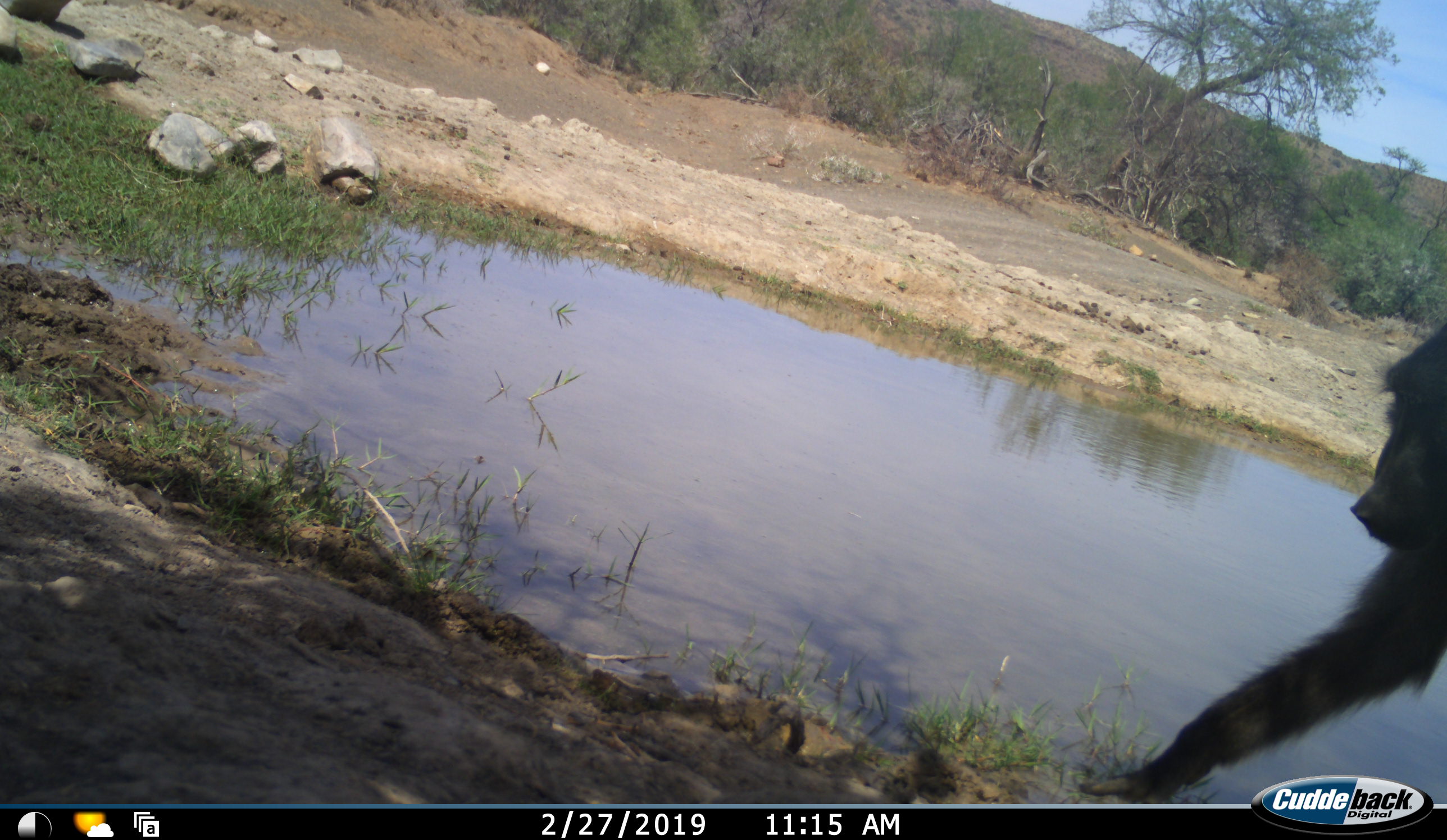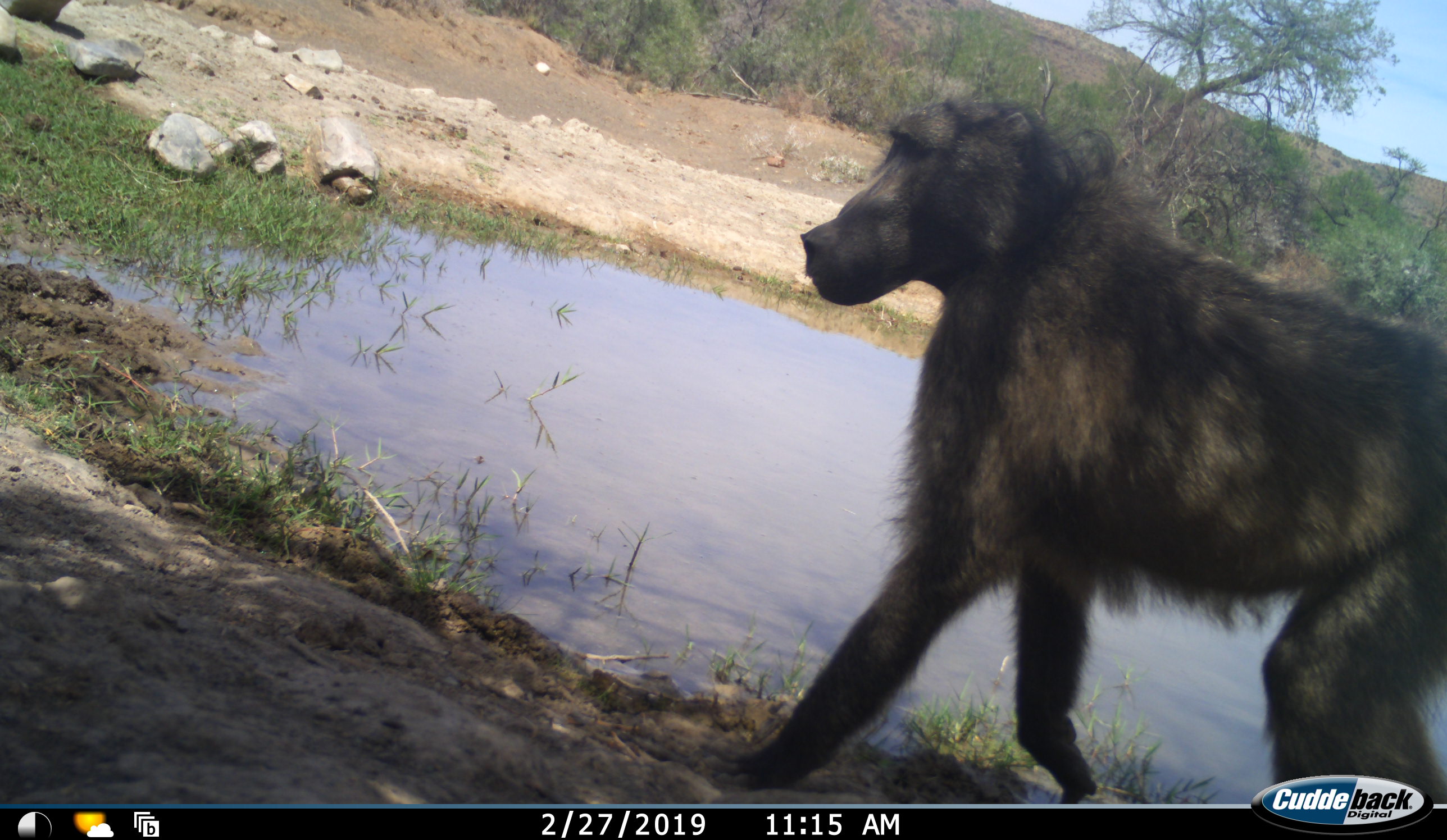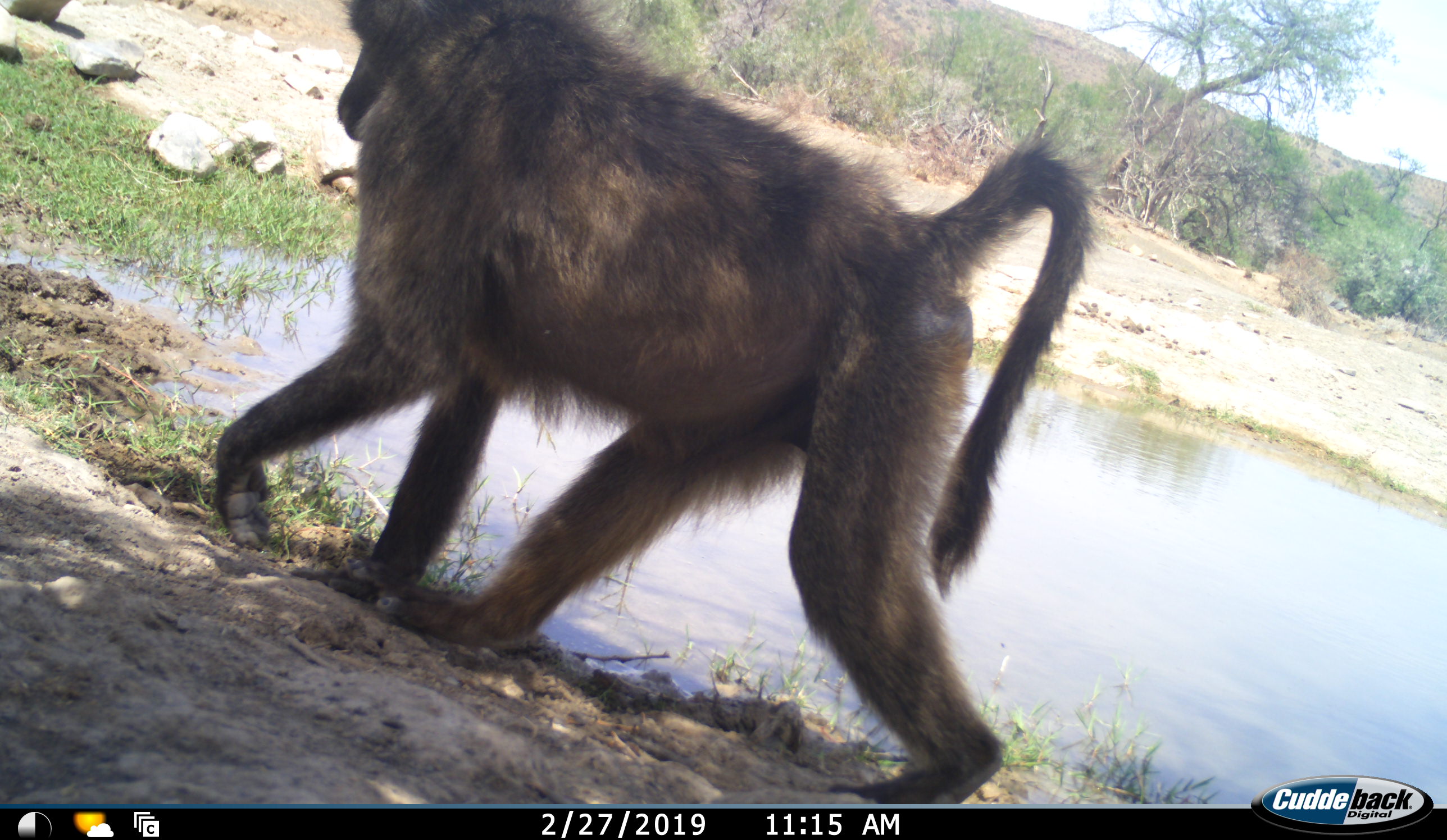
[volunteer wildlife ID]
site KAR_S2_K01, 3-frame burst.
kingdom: Animalia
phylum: Chordata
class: Mammalia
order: Primates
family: Cercopithecidae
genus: Papio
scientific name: Papio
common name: baboon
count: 1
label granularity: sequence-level